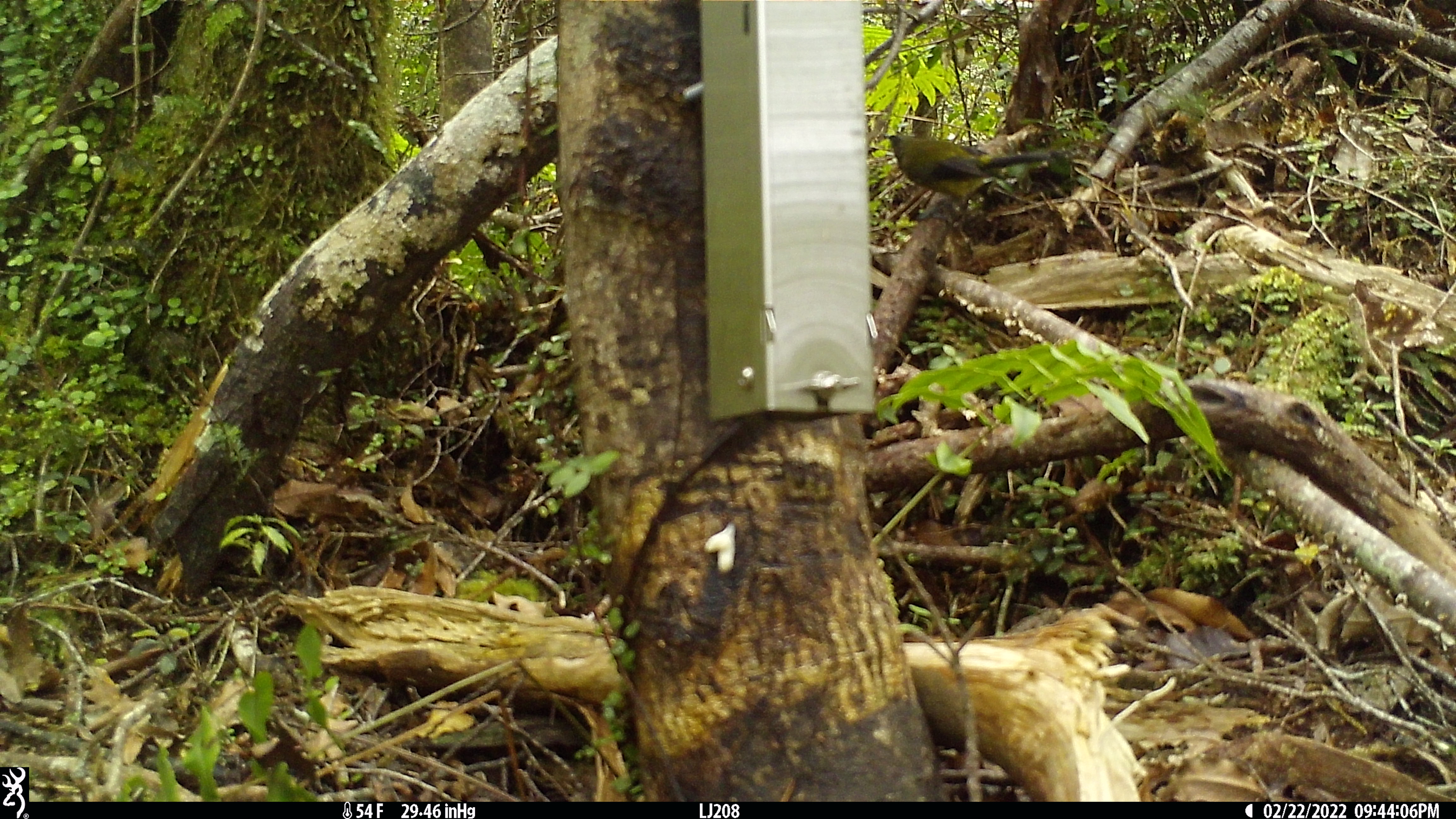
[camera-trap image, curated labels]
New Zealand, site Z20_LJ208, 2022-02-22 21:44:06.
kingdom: Animalia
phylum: Chordata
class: Aves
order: Passeriformes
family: Zosteropidae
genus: Zosterops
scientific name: Zosterops lateralis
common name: silvereye